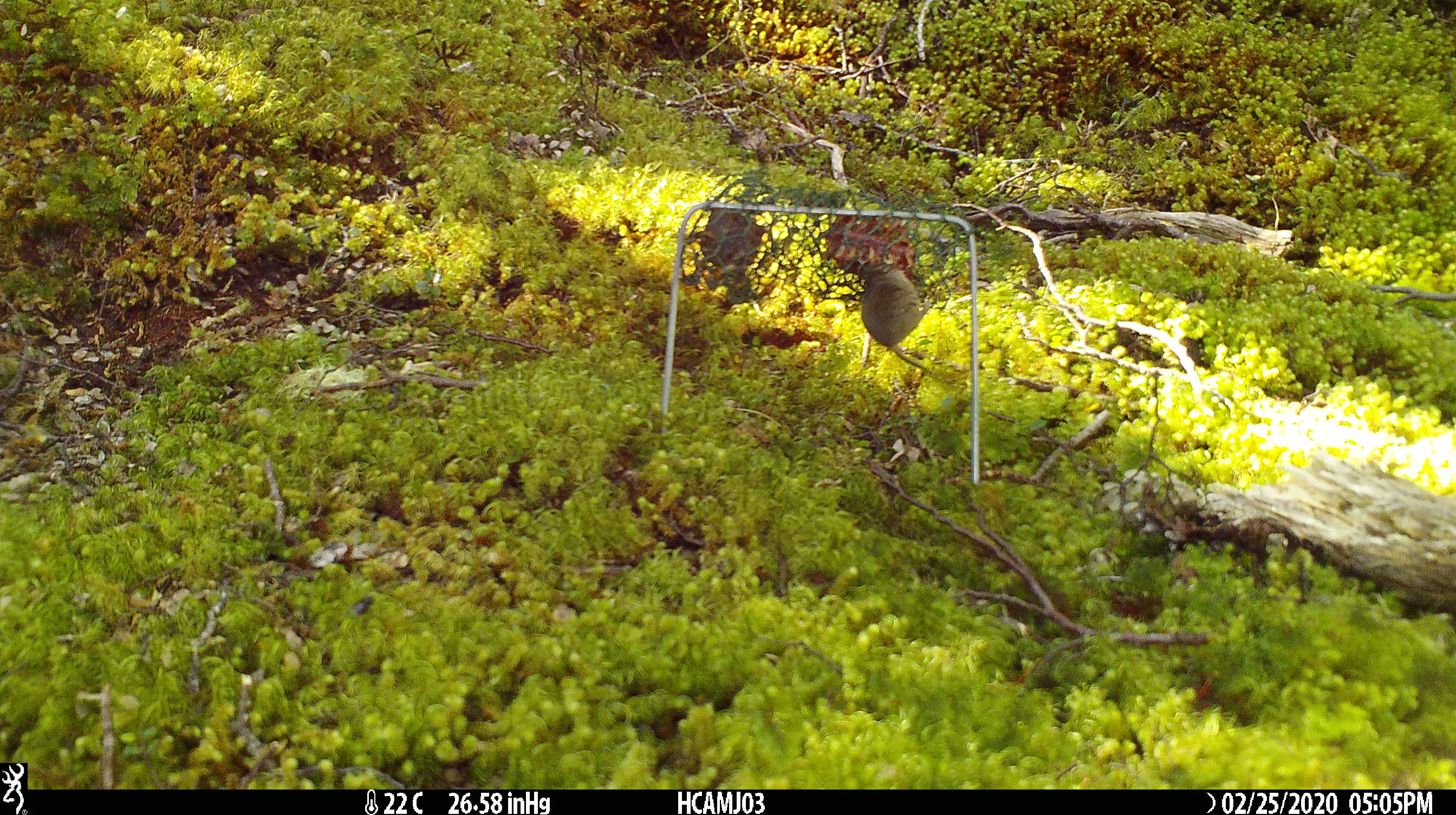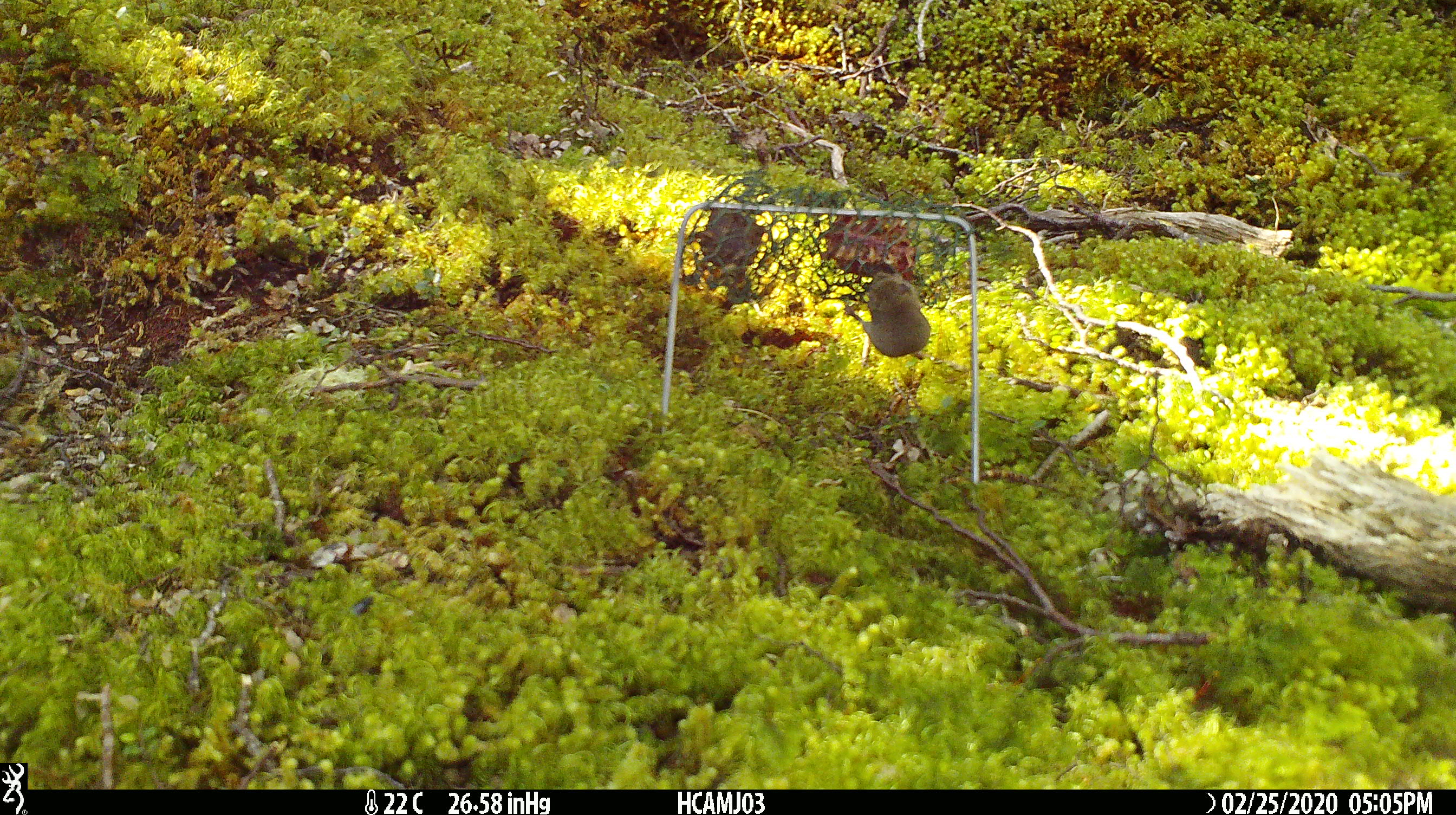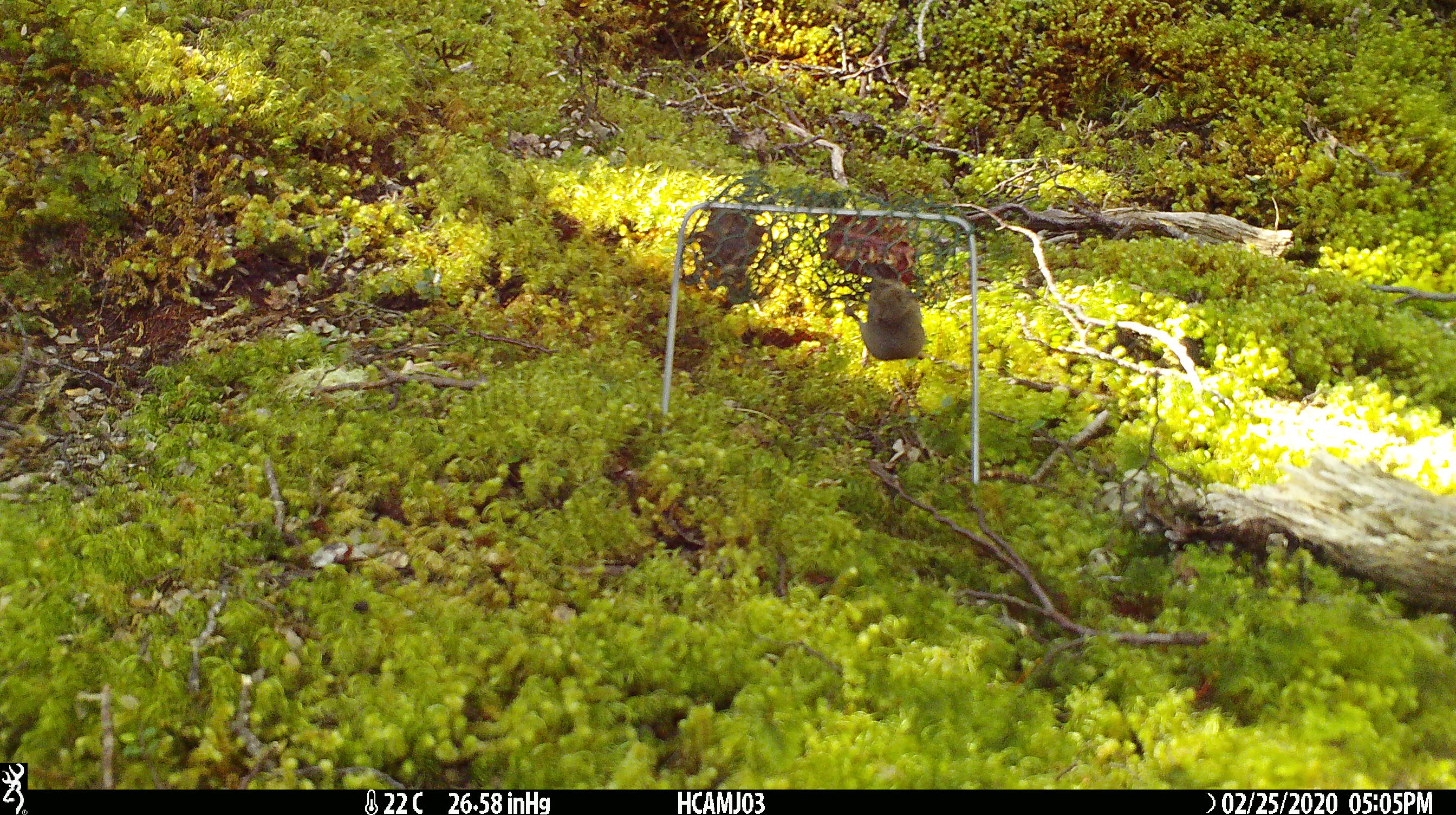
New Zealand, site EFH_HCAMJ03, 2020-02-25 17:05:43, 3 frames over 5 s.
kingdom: Animalia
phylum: Chordata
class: Mammalia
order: Rodentia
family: Muridae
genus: Mus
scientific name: Mus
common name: mouse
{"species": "mouse (Mus)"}